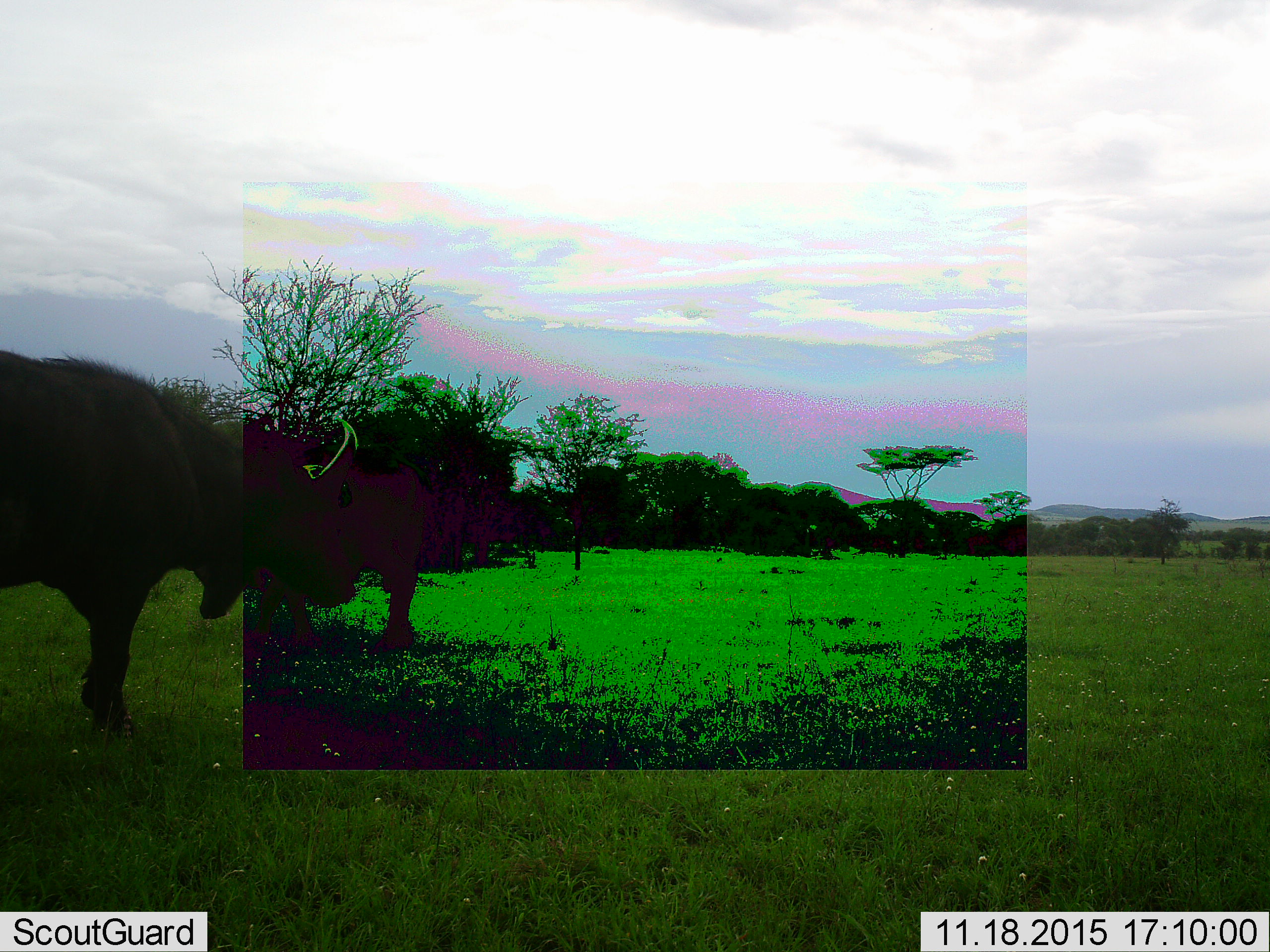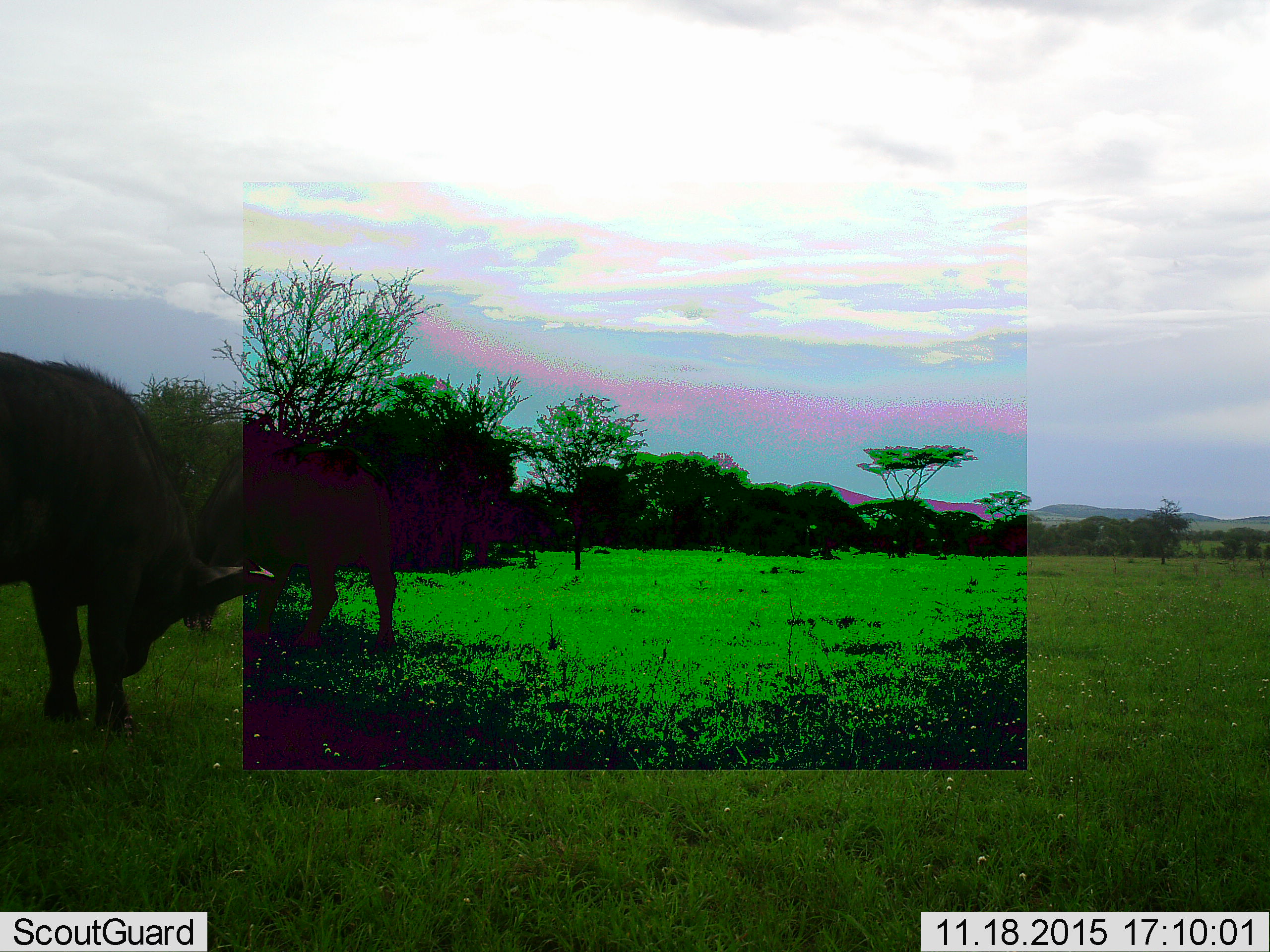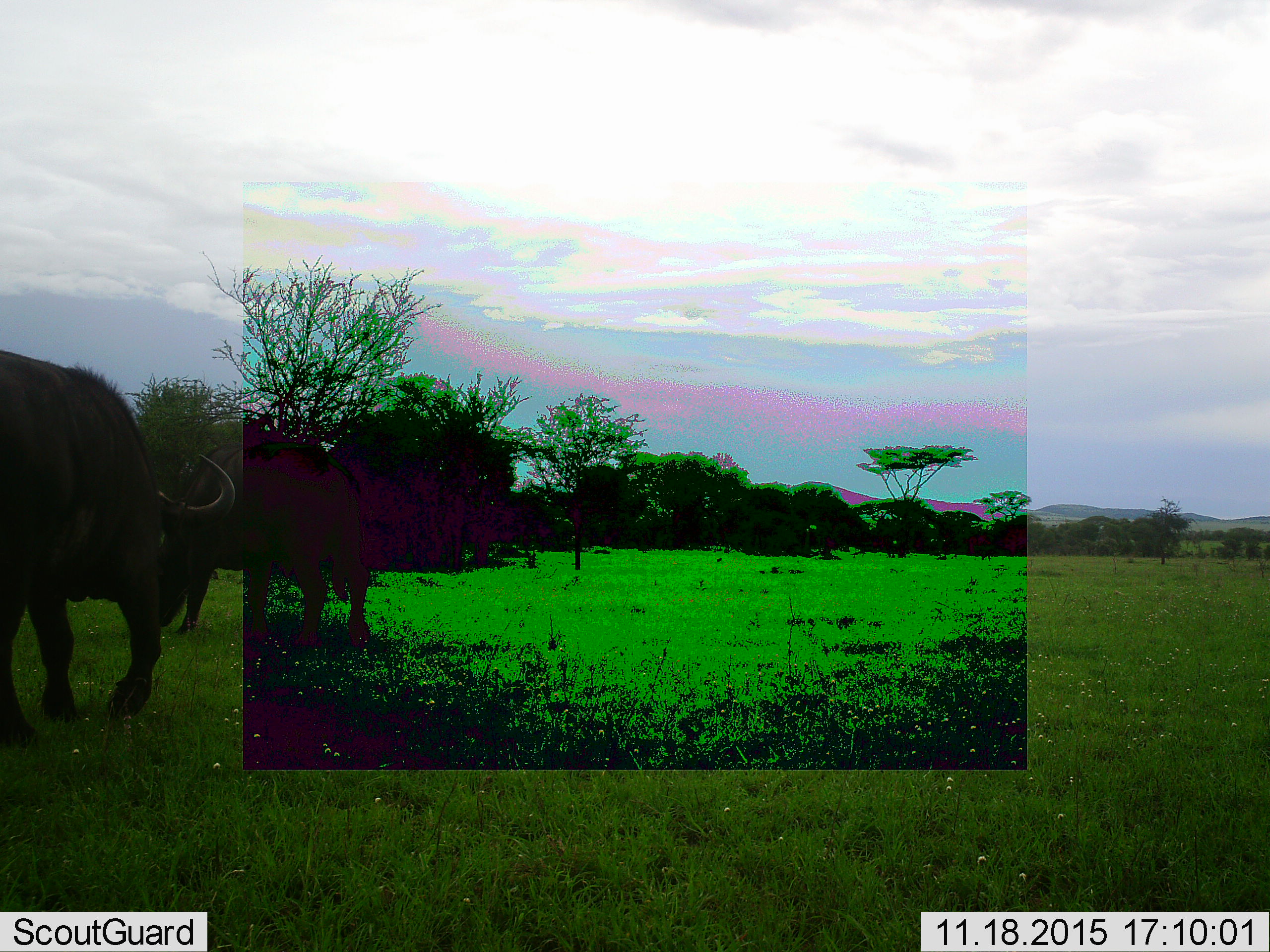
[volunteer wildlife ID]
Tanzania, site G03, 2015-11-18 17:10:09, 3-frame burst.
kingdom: Animalia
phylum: Chordata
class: Mammalia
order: Artiodactyla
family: Bovidae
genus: Syncerus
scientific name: Syncerus caffer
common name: cape buffalo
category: buffalo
Buffalo (cape buffalo) (Syncerus caffer), count 2. Behavior (volunteer vote fractions): standing 50%, resting 0%, moving 33%, interacting 11%. Young present (vote fraction): 0%. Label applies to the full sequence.